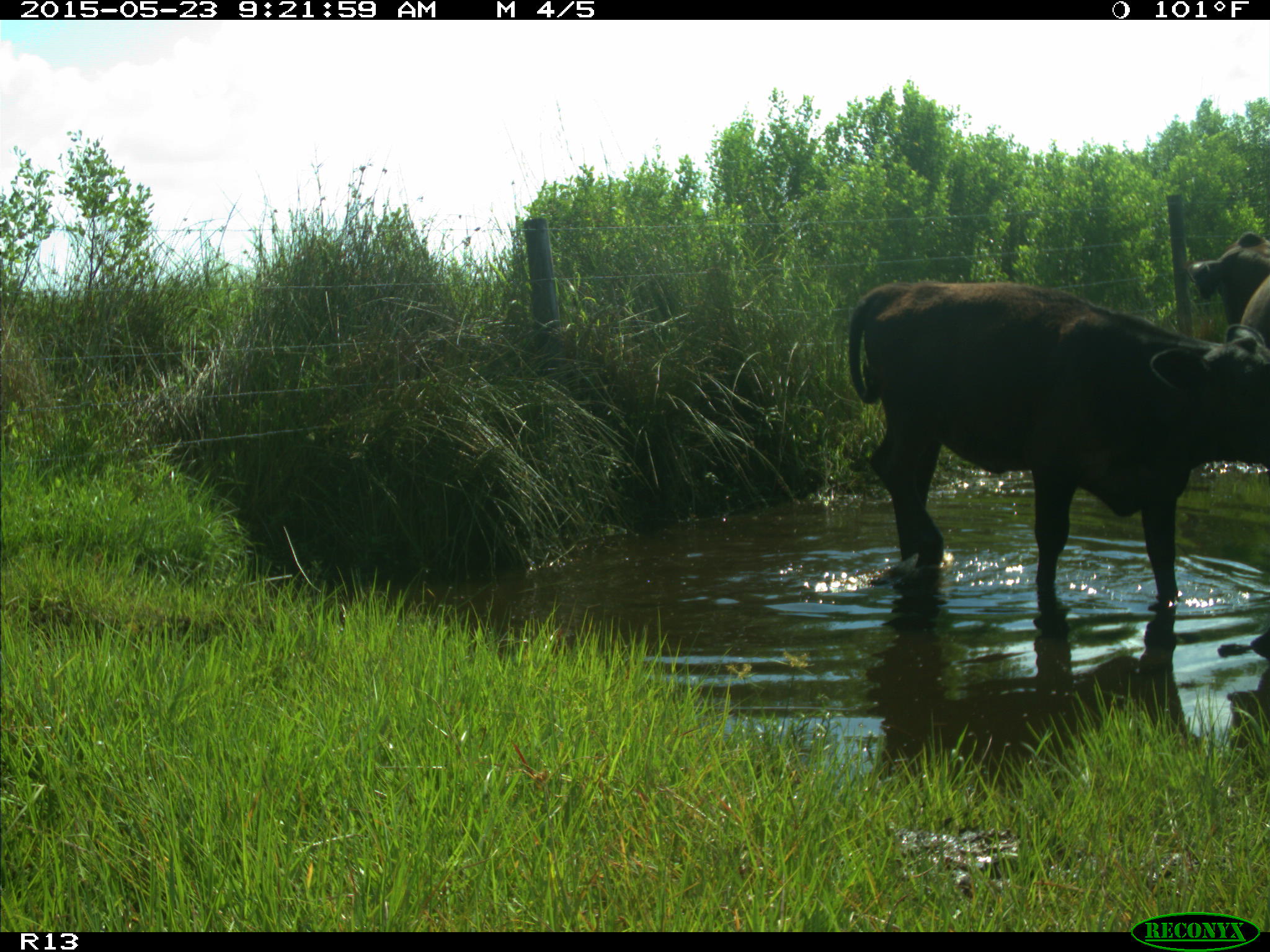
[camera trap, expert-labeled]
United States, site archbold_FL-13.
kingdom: Animalia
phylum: Chordata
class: Mammalia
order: Artiodactyla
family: Bovidae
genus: Bos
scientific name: Bos taurus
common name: domestic cow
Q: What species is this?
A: Bos taurus (domestic cow).